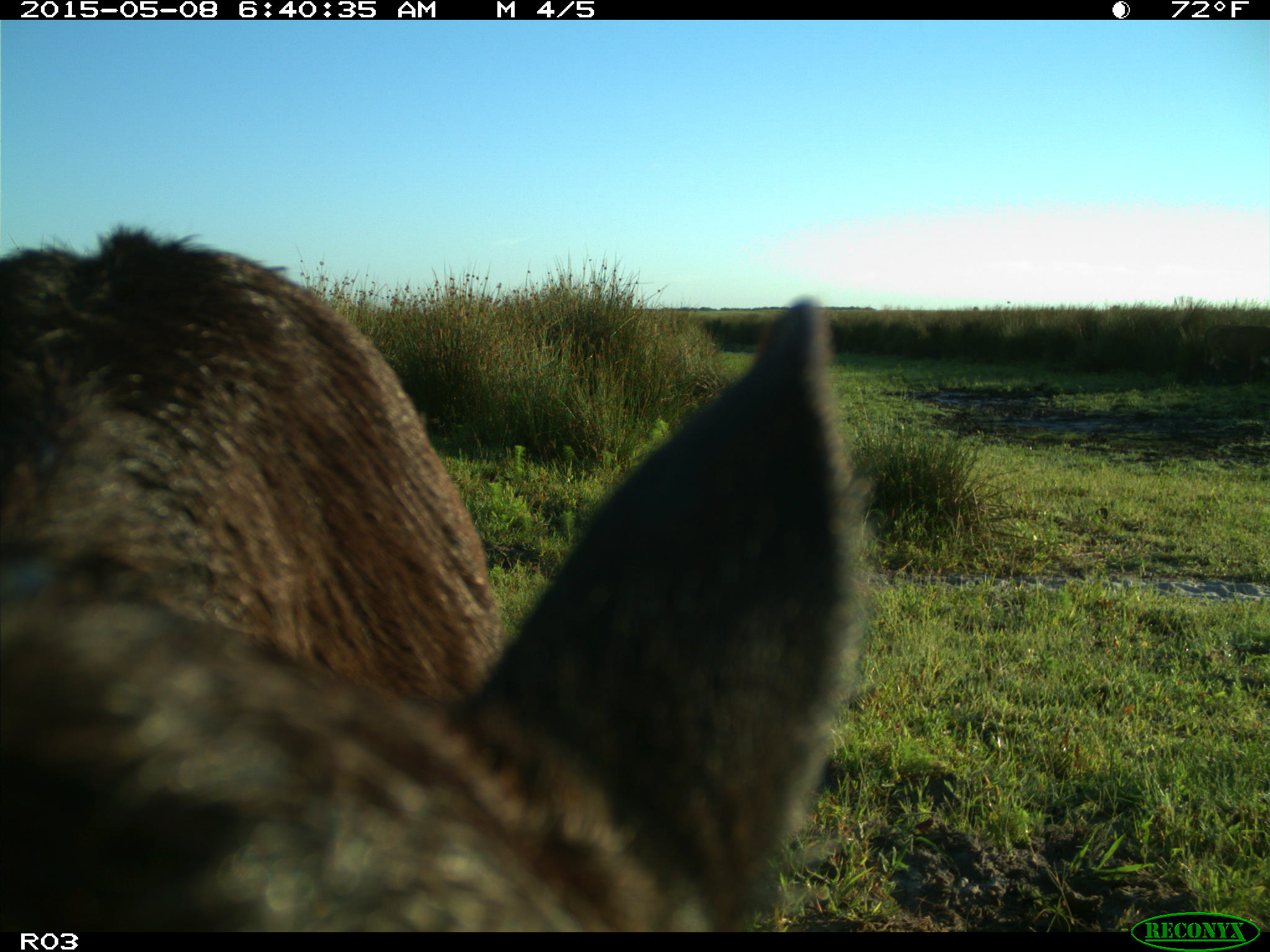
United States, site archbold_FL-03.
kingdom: Animalia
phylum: Chordata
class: Mammalia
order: Artiodactyla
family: Bovidae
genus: Bos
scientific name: Bos taurus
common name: domestic cow